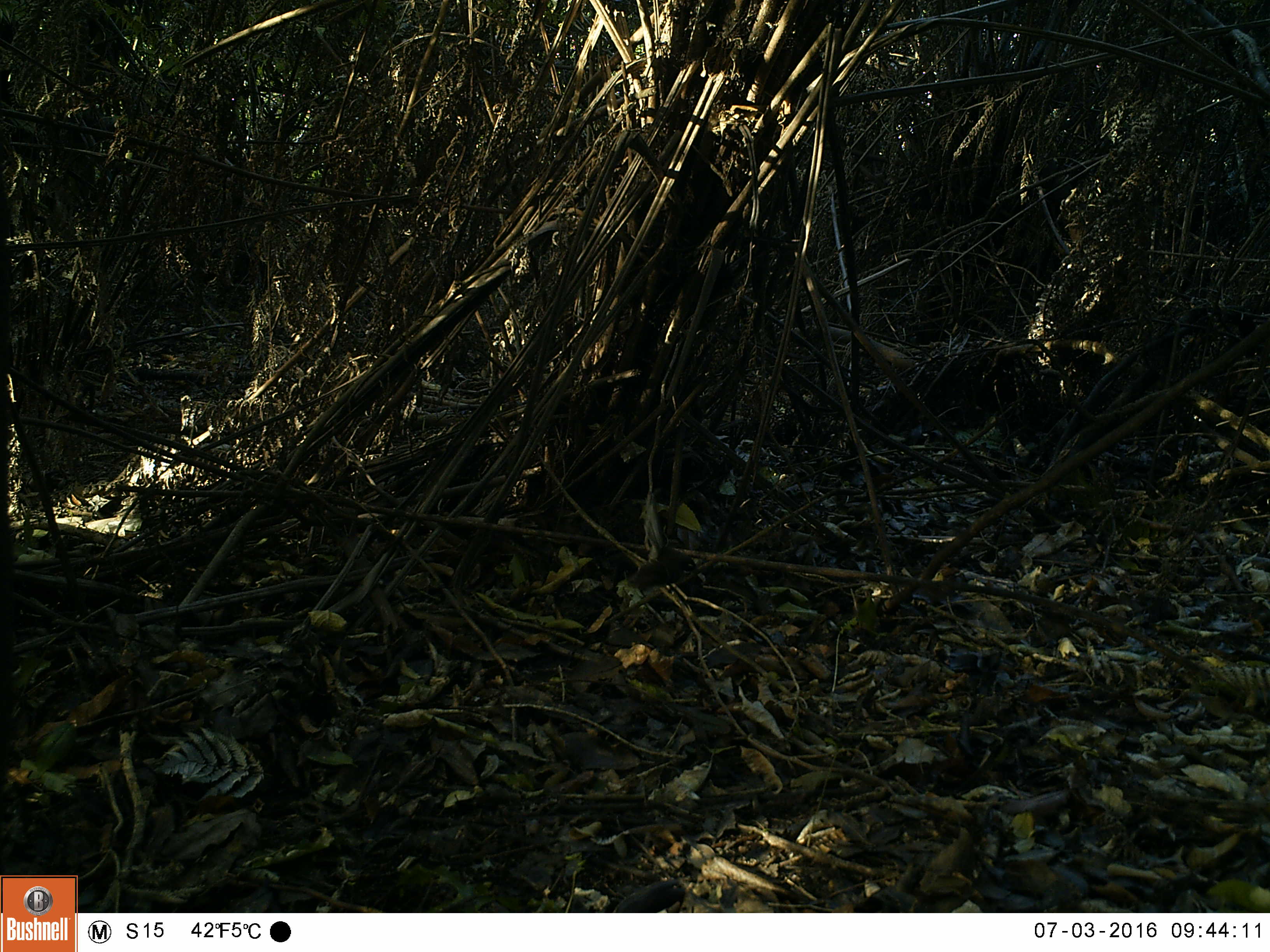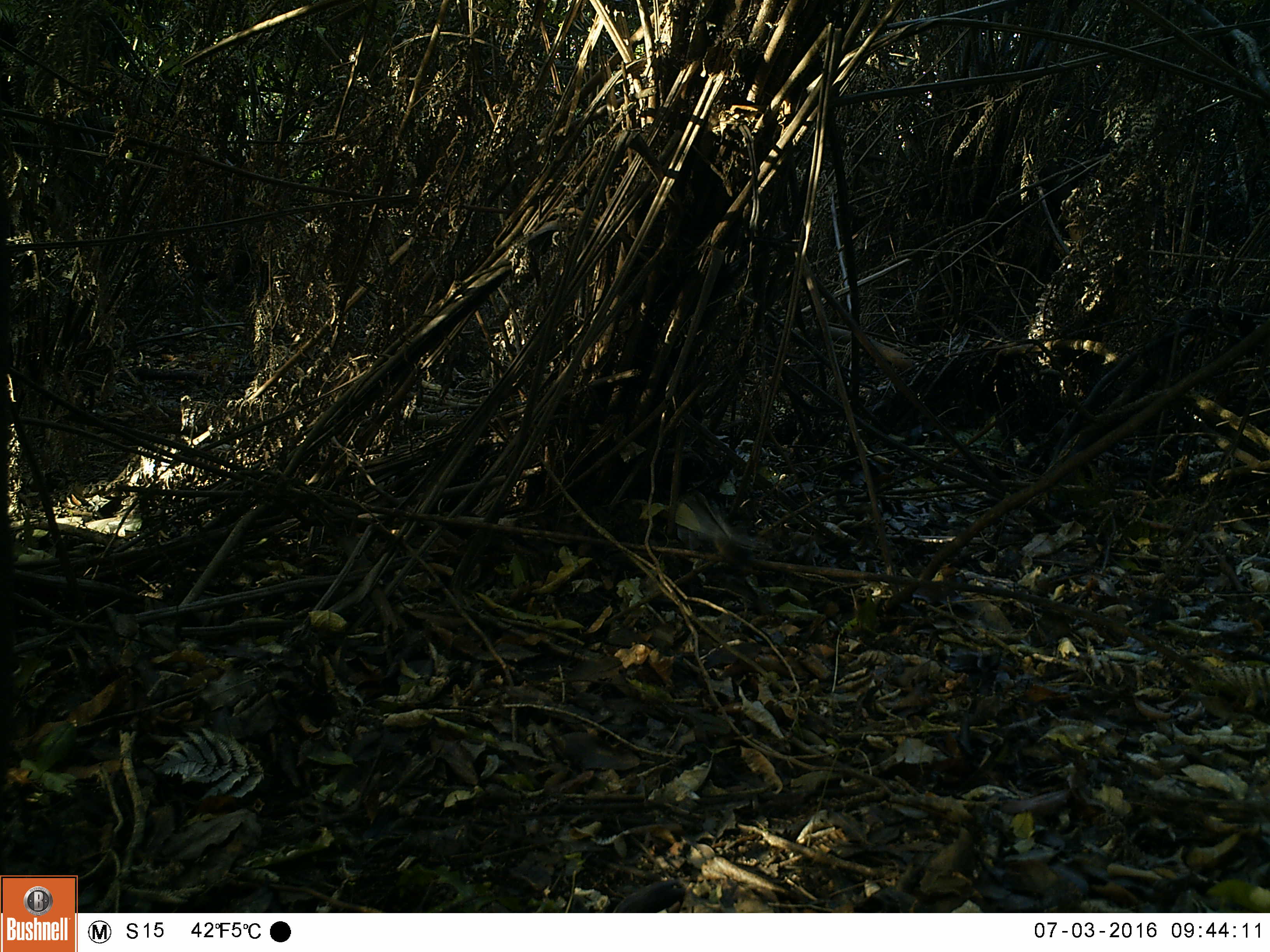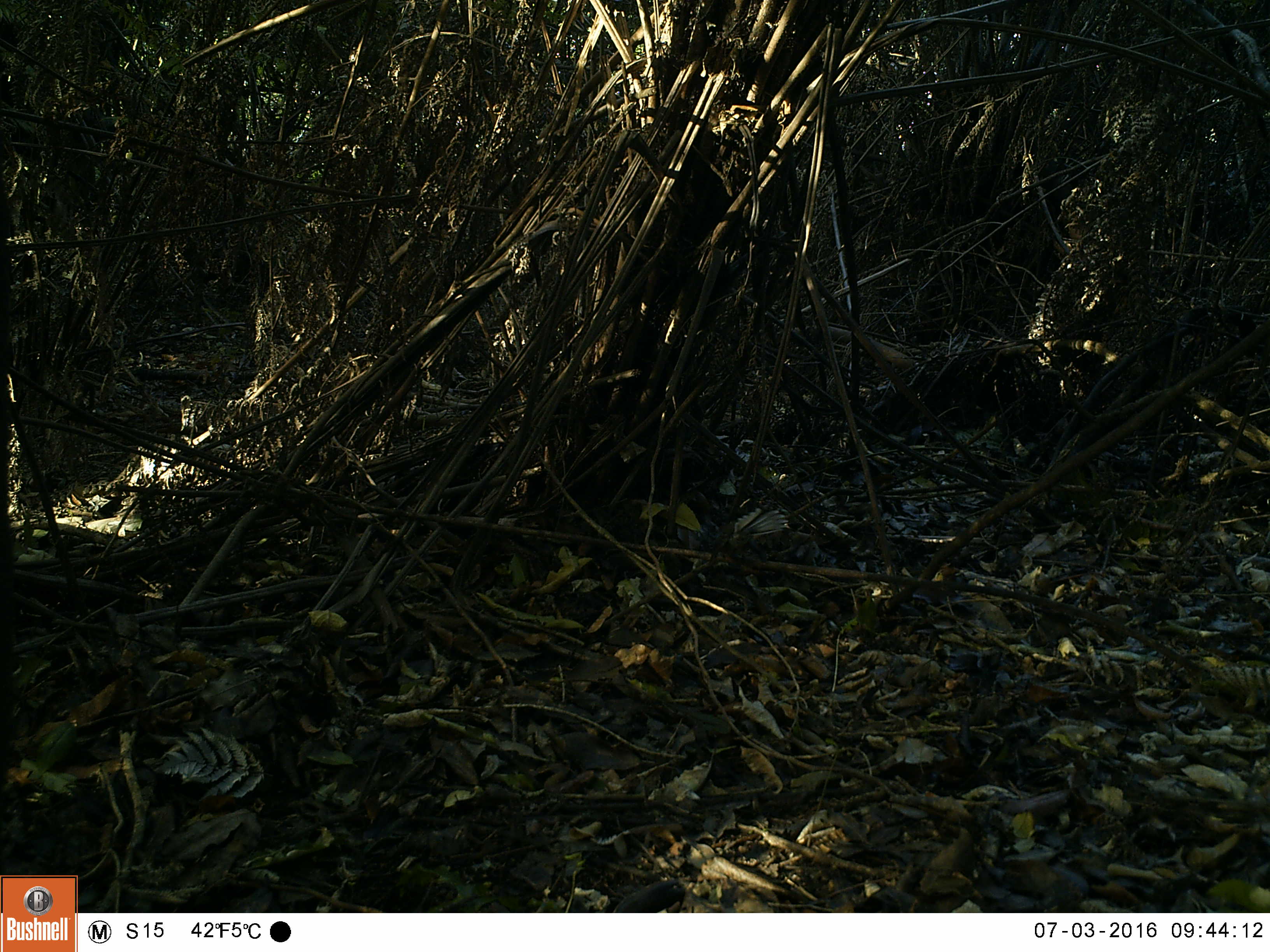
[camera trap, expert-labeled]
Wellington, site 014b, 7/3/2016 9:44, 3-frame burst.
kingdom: Animalia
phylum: Chordata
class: Aves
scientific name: Aves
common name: bird